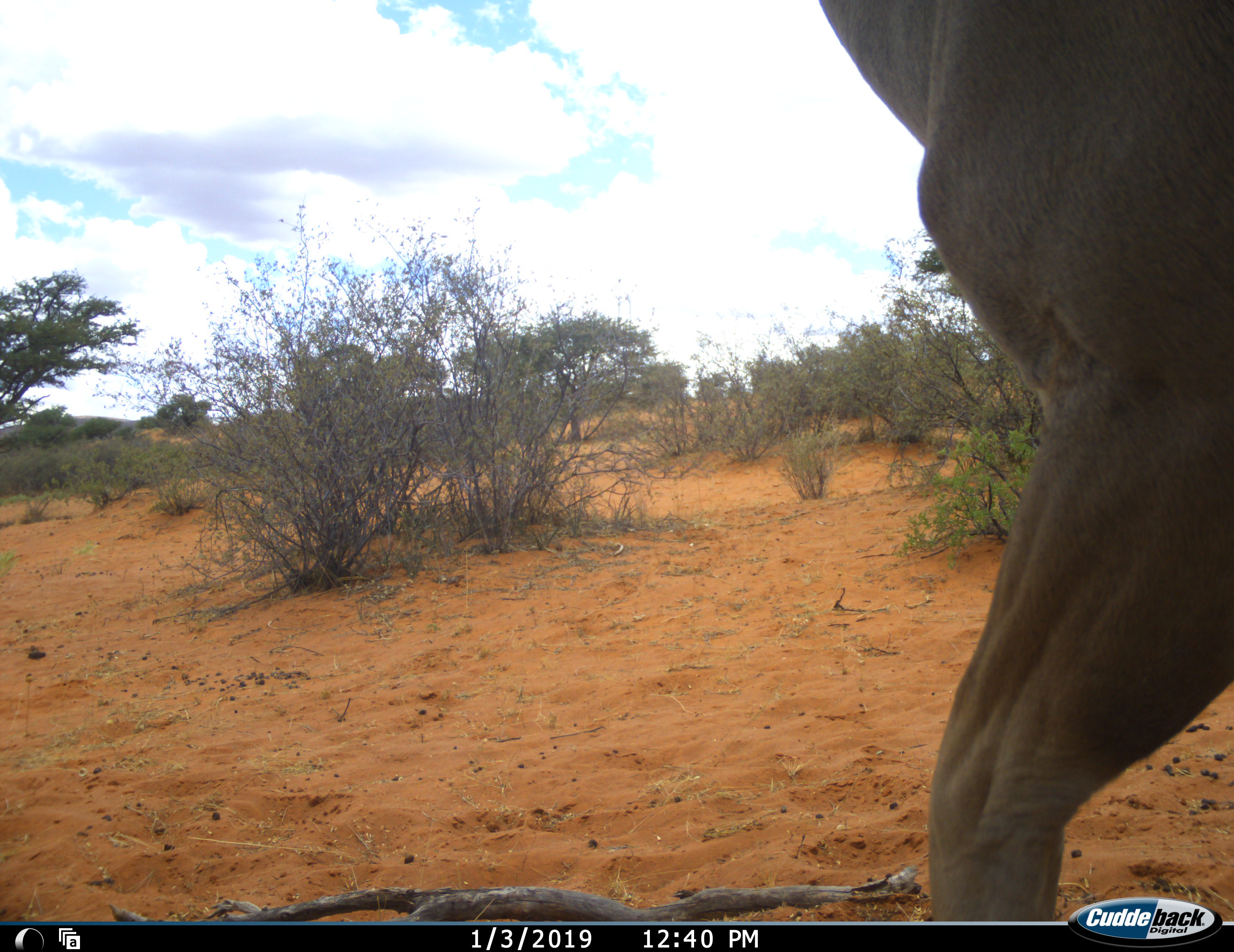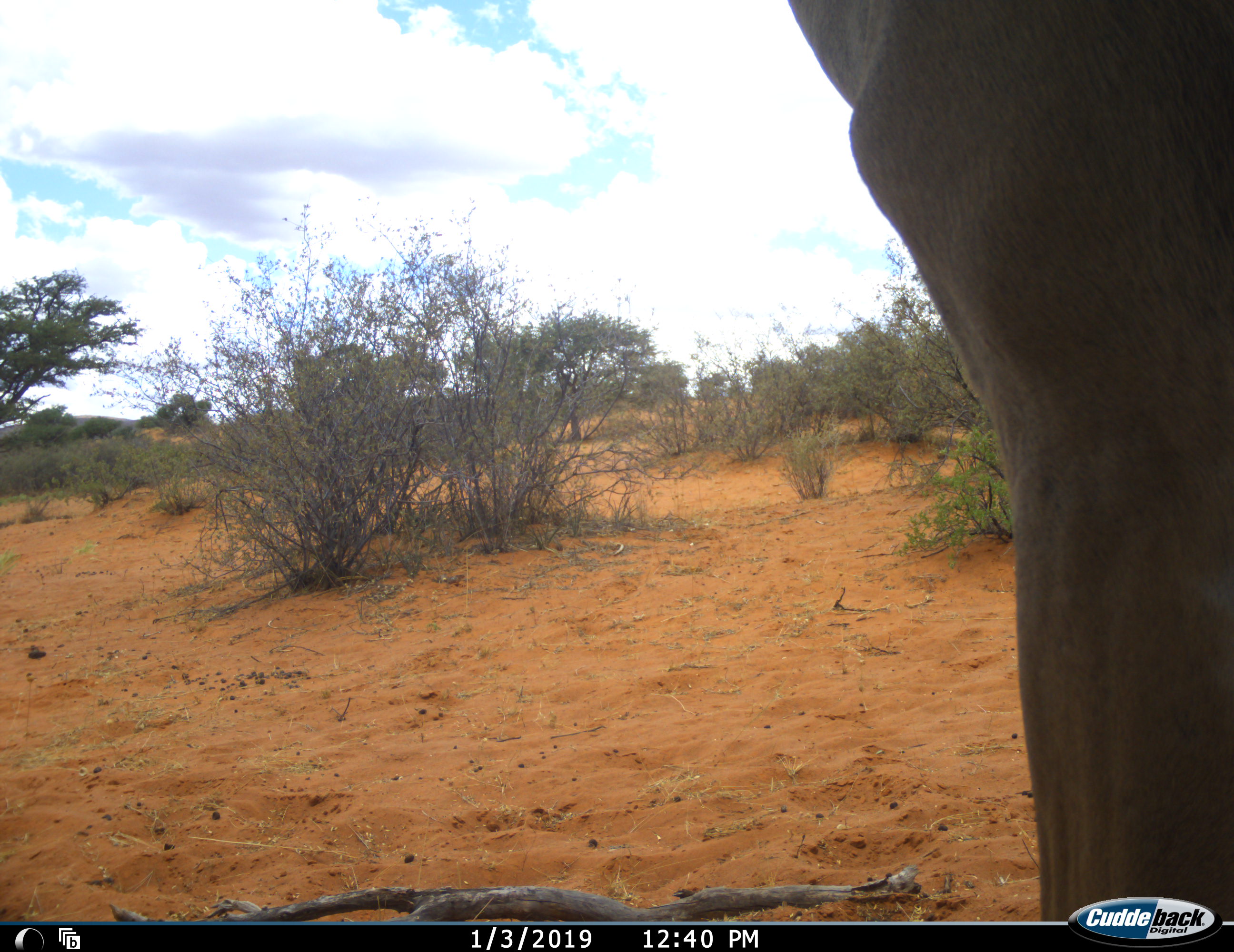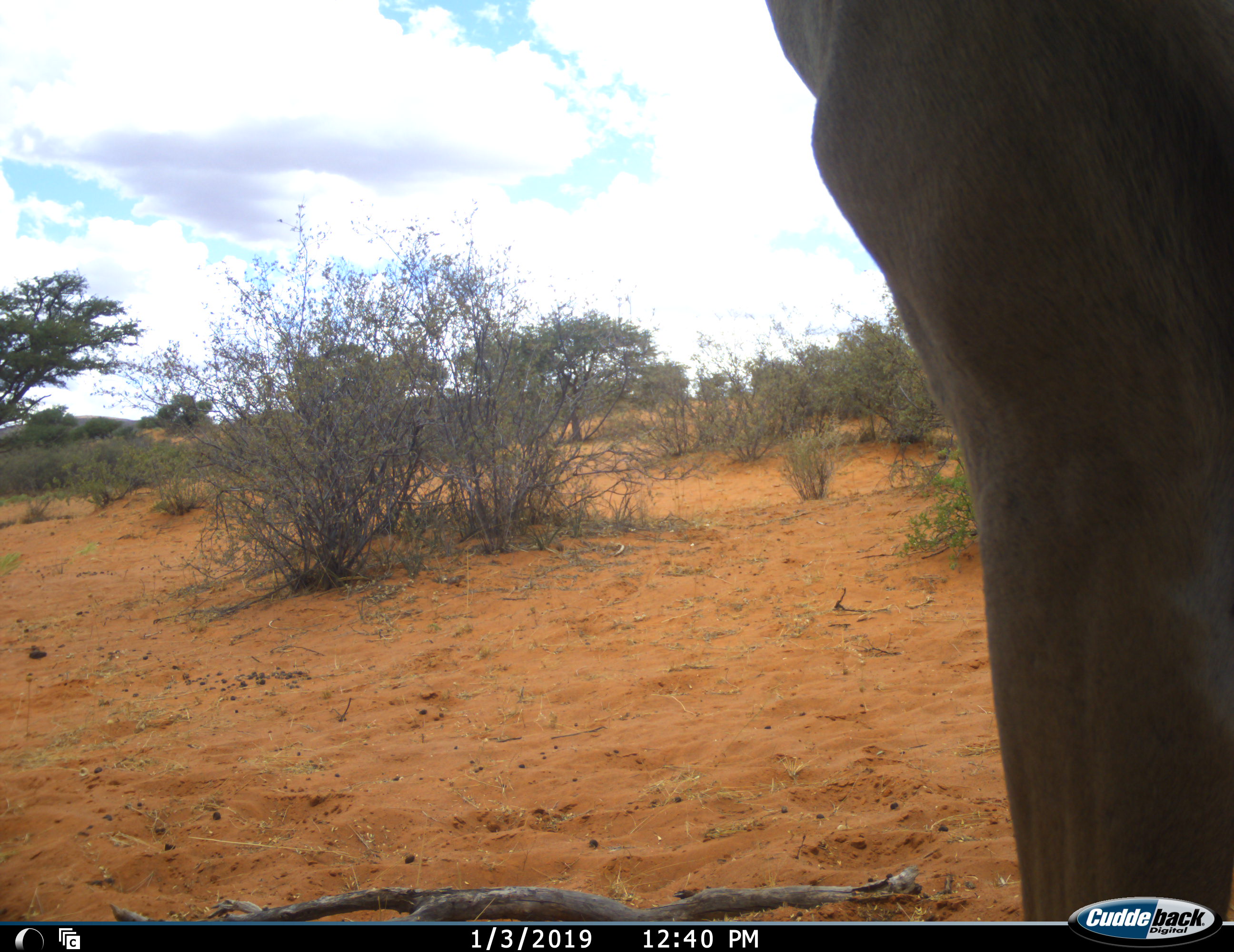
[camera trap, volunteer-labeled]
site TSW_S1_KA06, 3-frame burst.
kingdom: Animalia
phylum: Chordata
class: Mammalia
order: Artiodactyla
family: Bovidae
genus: Tragelaphus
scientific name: Tragelaphus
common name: kudu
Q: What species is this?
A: Kudu (Tragelaphus).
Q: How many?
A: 1.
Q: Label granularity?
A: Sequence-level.